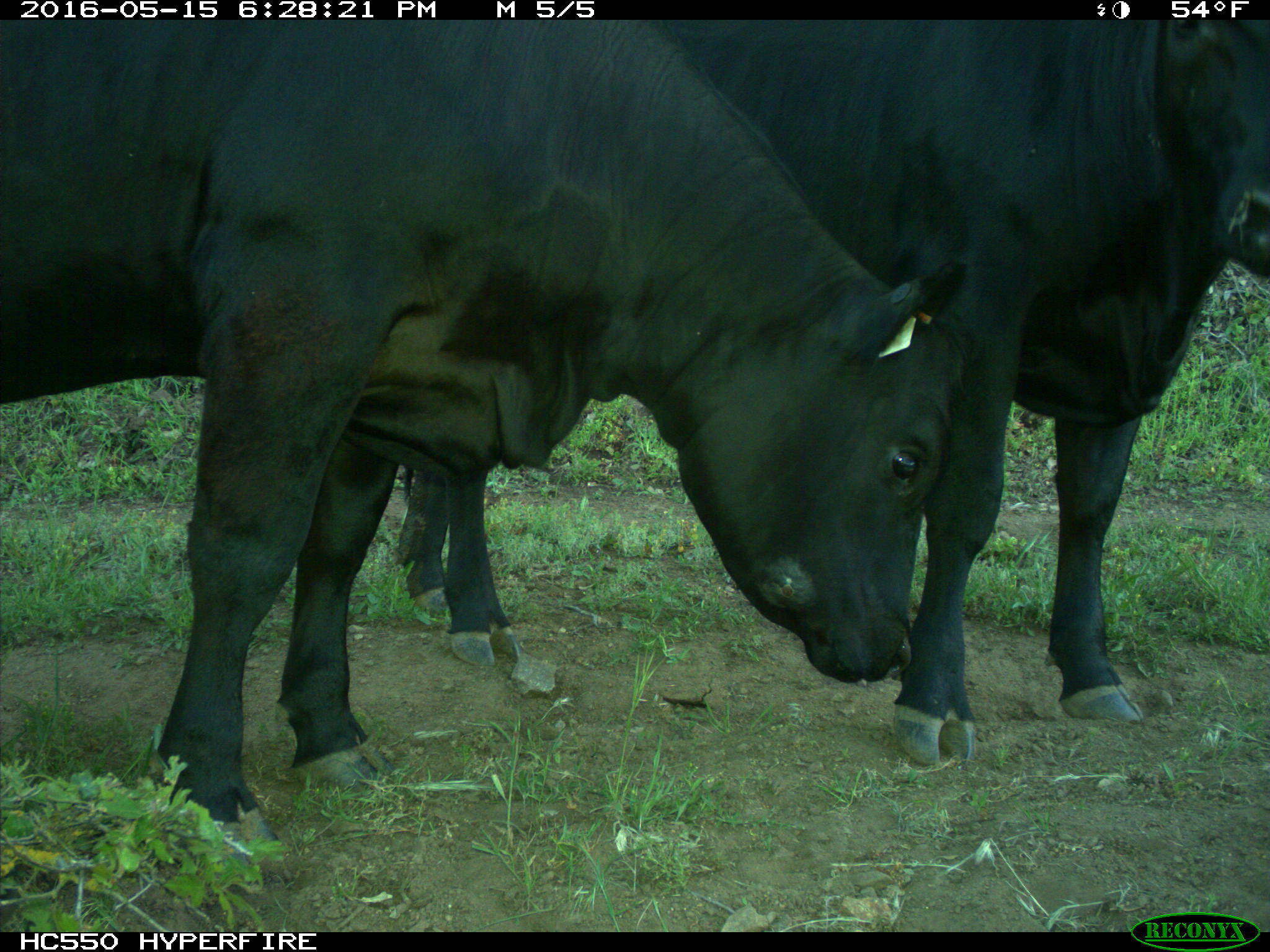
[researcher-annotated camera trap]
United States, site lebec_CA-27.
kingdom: Animalia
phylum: Chordata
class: Mammalia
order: Artiodactyla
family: Bovidae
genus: Bos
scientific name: Bos taurus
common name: domestic cow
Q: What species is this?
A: Bos taurus (domestic cow).